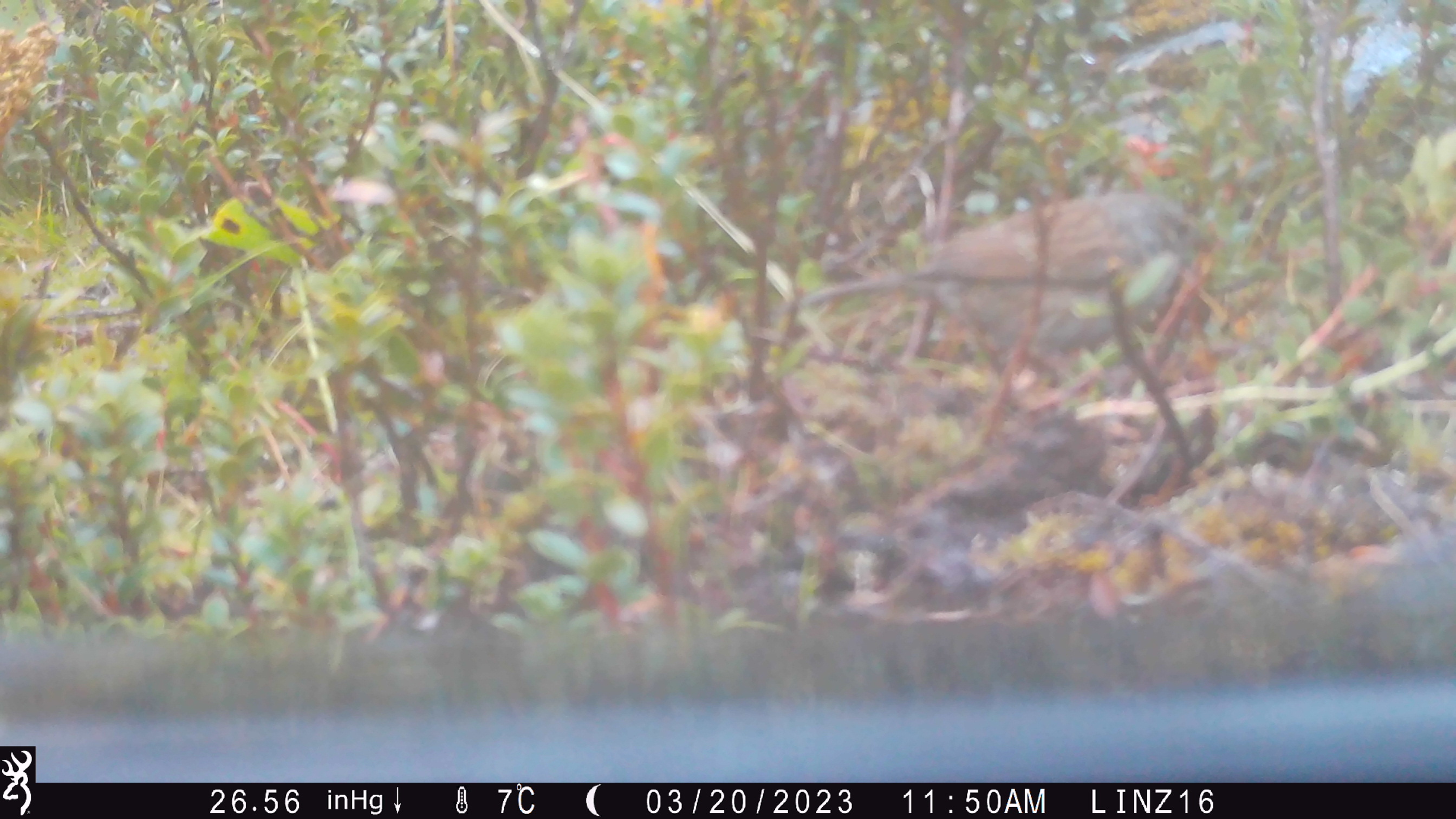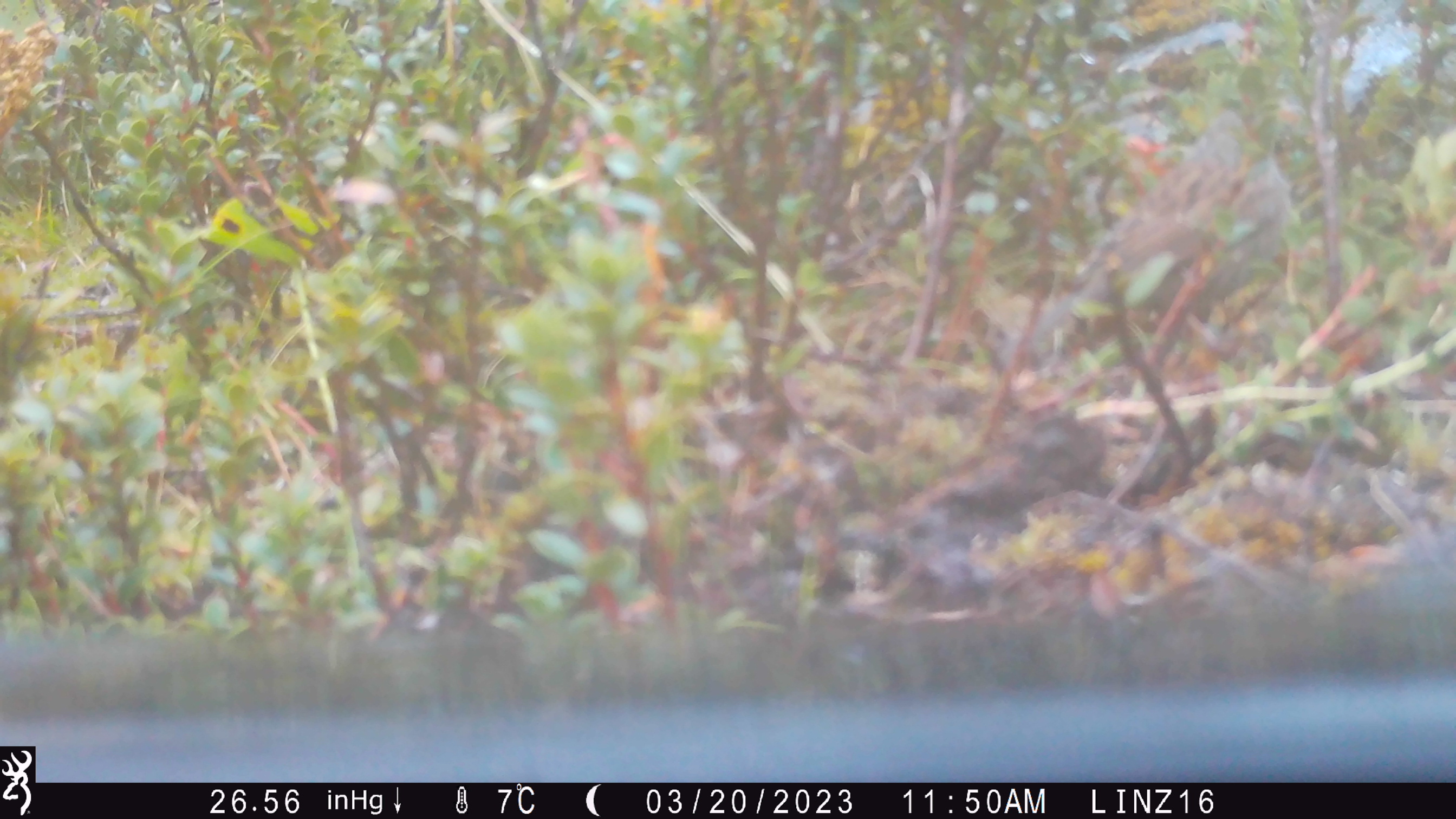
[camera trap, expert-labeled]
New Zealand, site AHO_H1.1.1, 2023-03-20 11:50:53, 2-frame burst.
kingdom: Animalia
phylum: Chordata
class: Aves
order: Passeriformes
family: Prunellidae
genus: Prunella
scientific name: Prunella modularis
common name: dunnock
Dunnock (Prunella modularis).